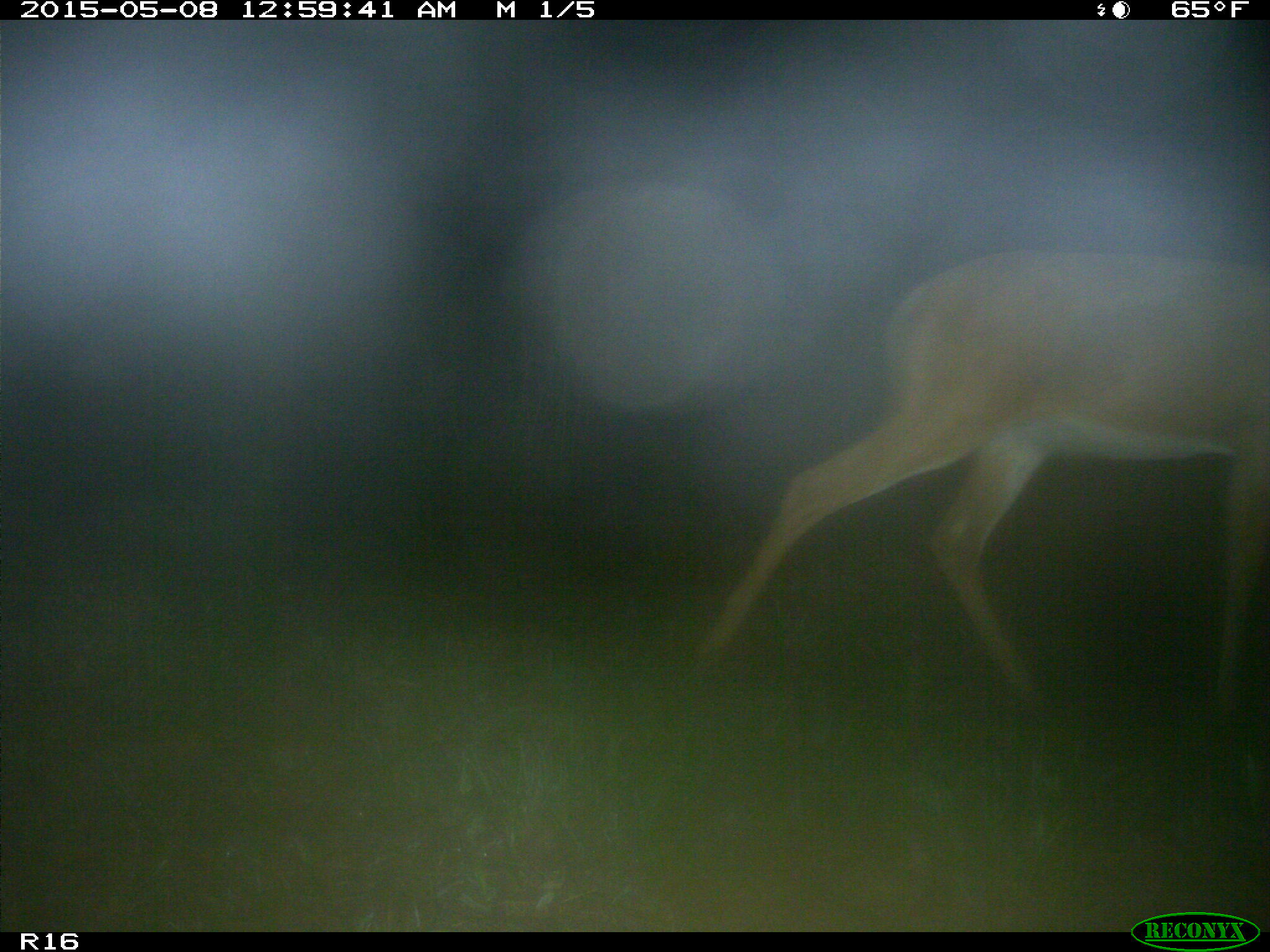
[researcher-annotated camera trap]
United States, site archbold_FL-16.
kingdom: Animalia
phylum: Chordata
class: Mammalia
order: Artiodactyla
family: Bovidae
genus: Bos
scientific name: Bos taurus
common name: domestic cow